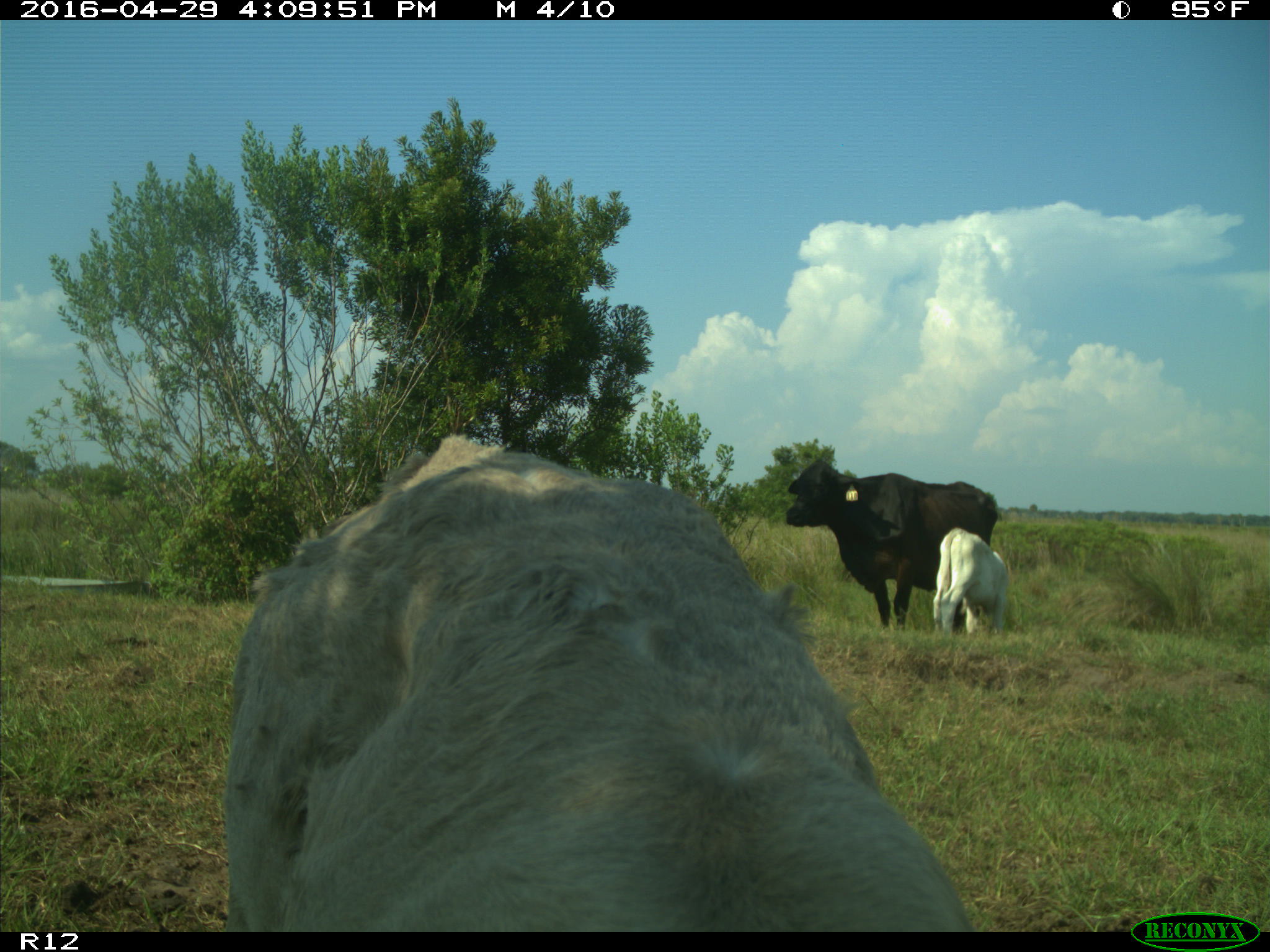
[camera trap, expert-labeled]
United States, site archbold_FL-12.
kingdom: Animalia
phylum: Chordata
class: Mammalia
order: Artiodactyla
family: Bovidae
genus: Bos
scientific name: Bos taurus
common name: domestic cow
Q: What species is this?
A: Bos taurus (domestic cow).